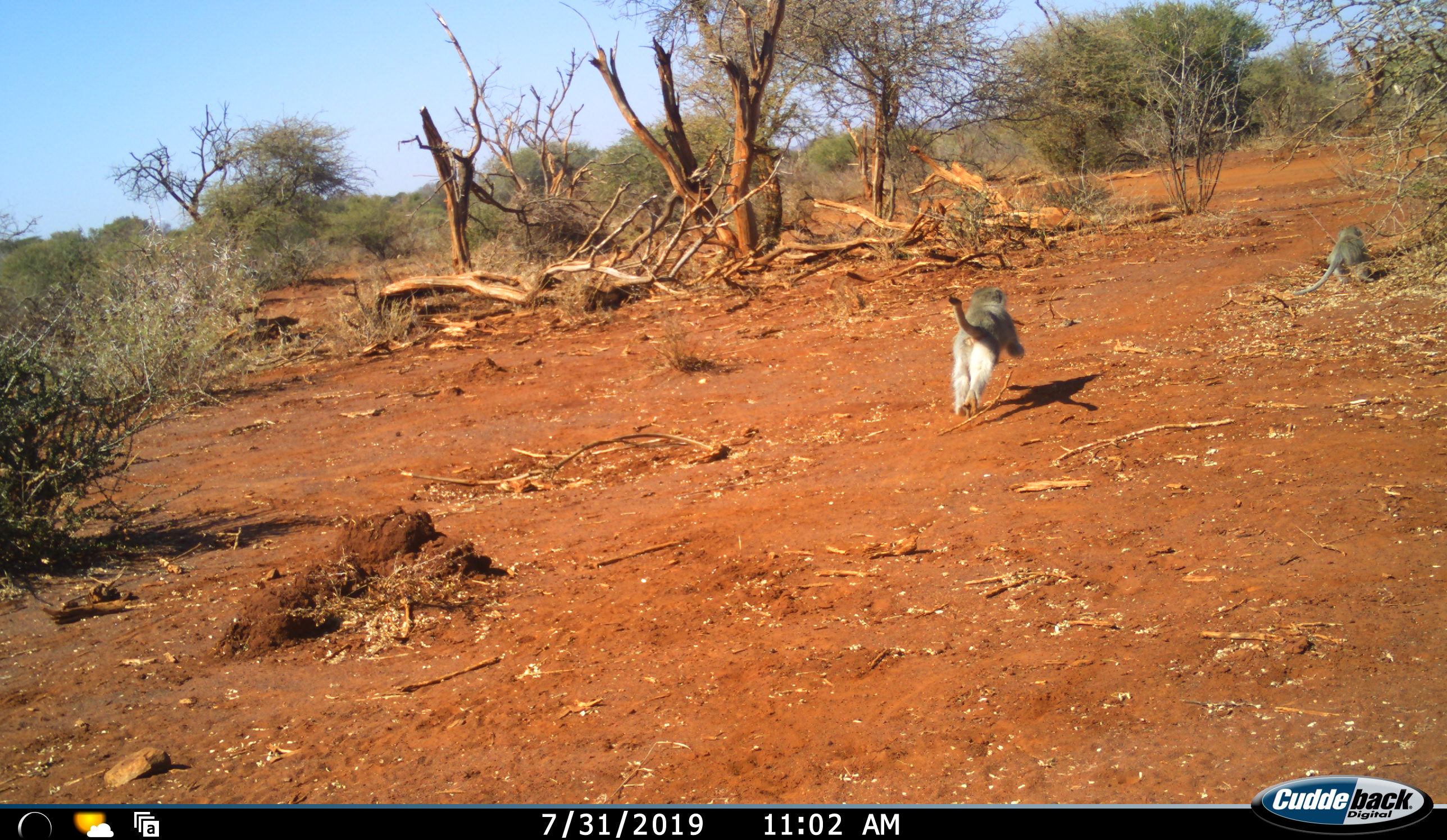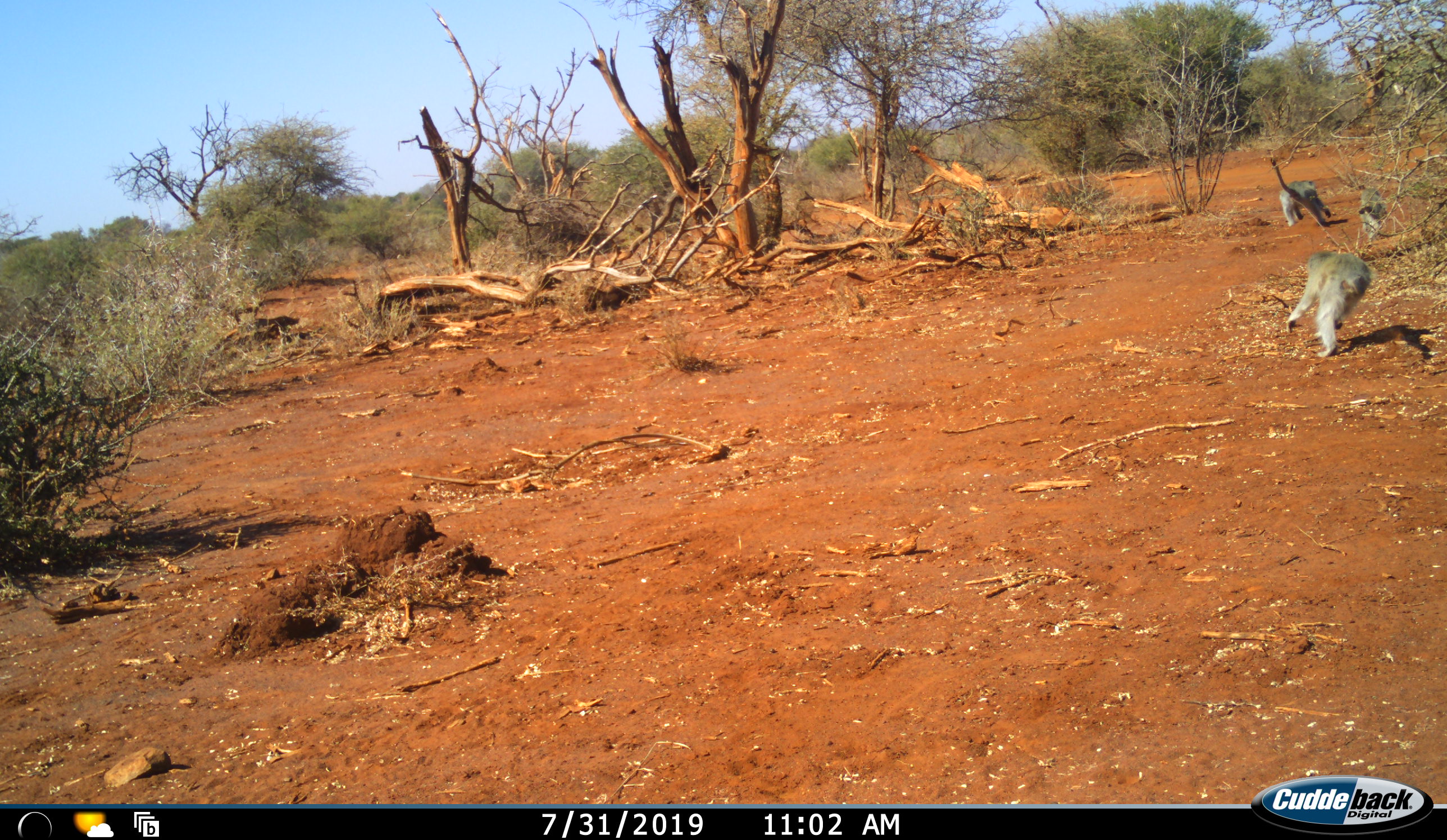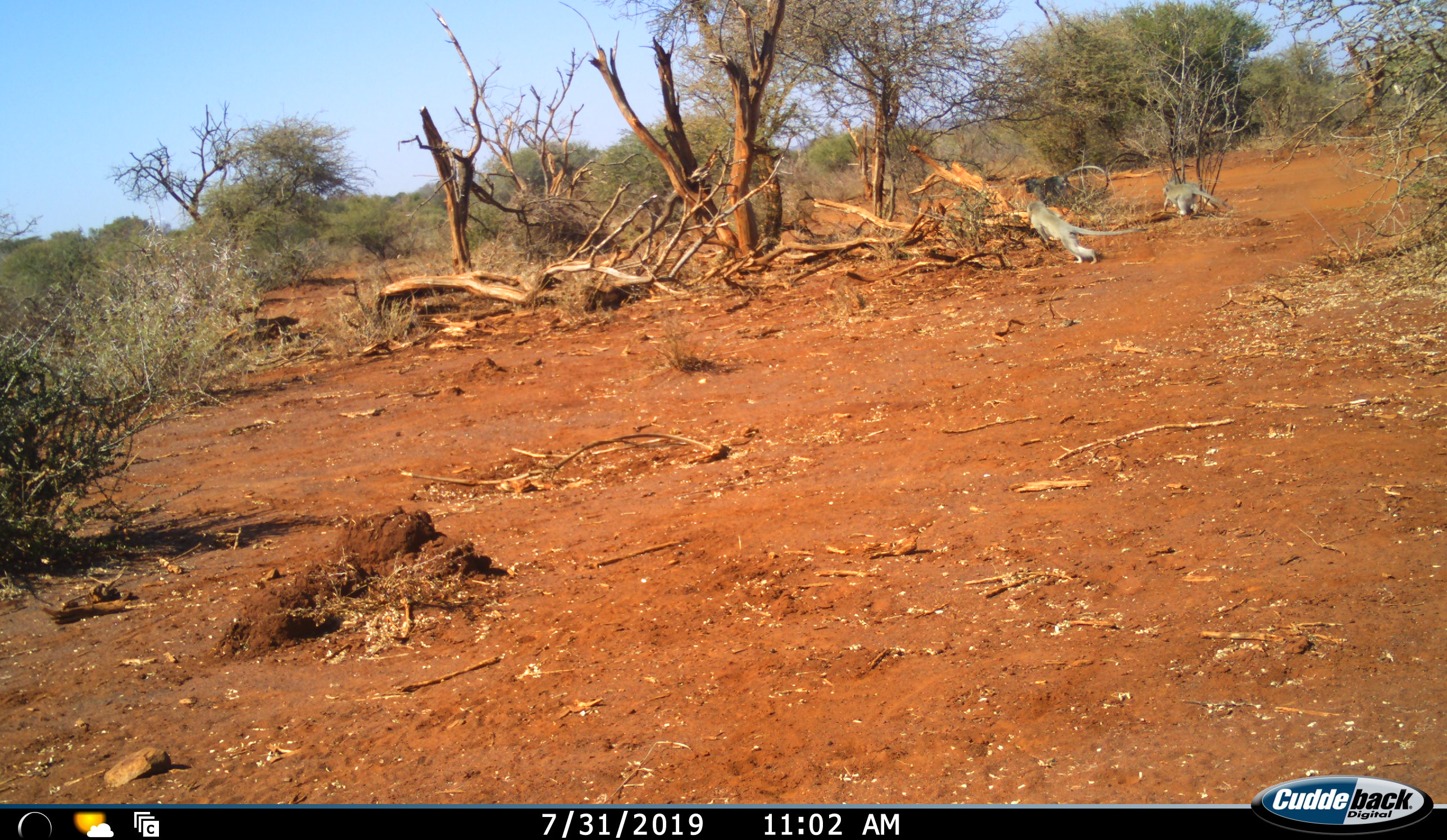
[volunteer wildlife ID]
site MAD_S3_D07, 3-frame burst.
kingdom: Animalia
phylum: Chordata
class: Mammalia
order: Primates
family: Cercopithecidae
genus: Chlorocebus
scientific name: Chlorocebus pygerythrus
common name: vervet monkey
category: monkeyvervet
Monkeyvervet (vervet monkey) (Chlorocebus pygerythrus), count 3. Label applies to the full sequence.